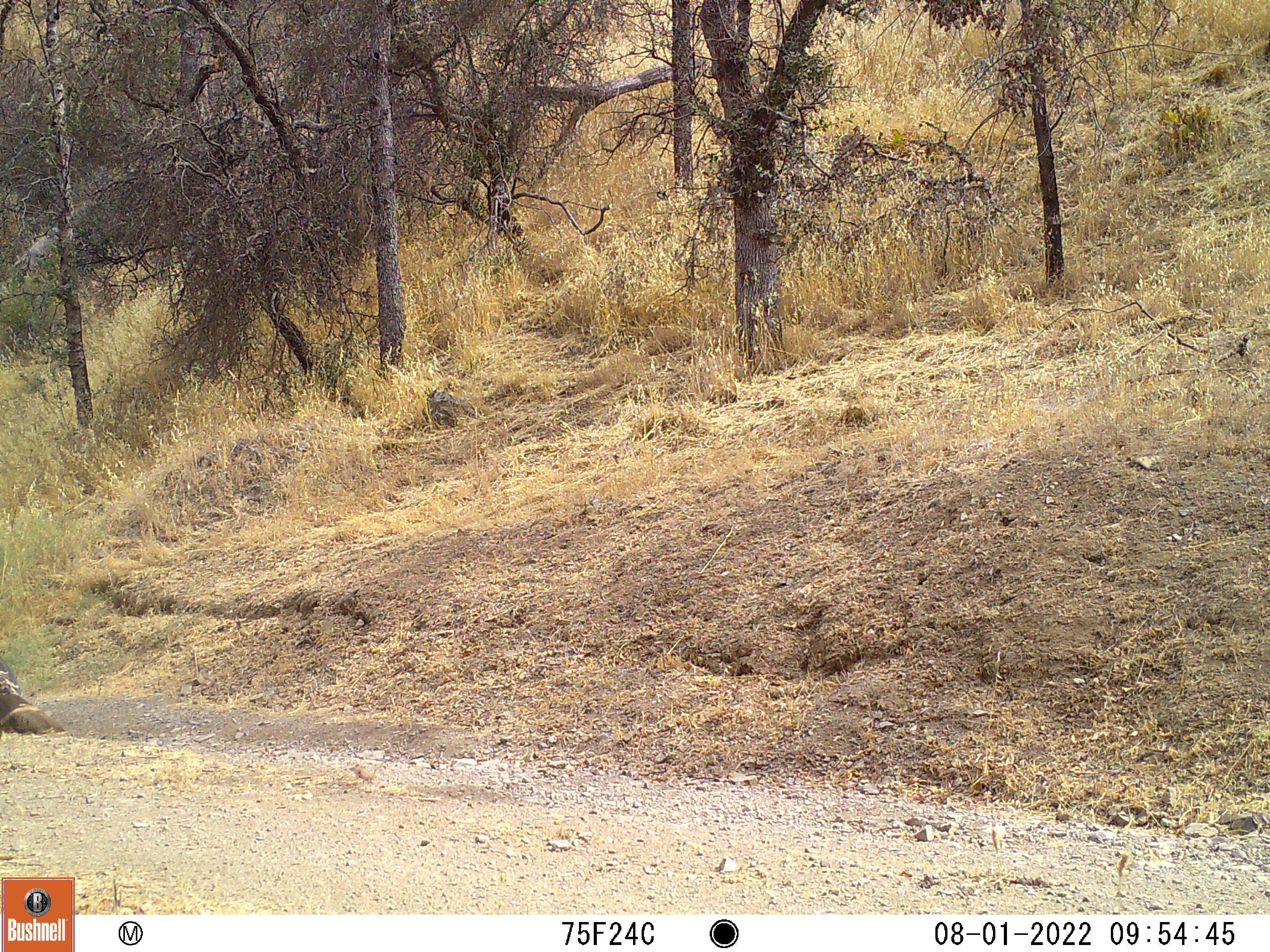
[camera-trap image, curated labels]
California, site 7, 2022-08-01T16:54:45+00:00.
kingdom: Animalia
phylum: Chordata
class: Aves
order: Galliformes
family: Phasianidae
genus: Meleagris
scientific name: Meleagris gallopavo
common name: turkey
Turkey (Meleagris gallopavo).